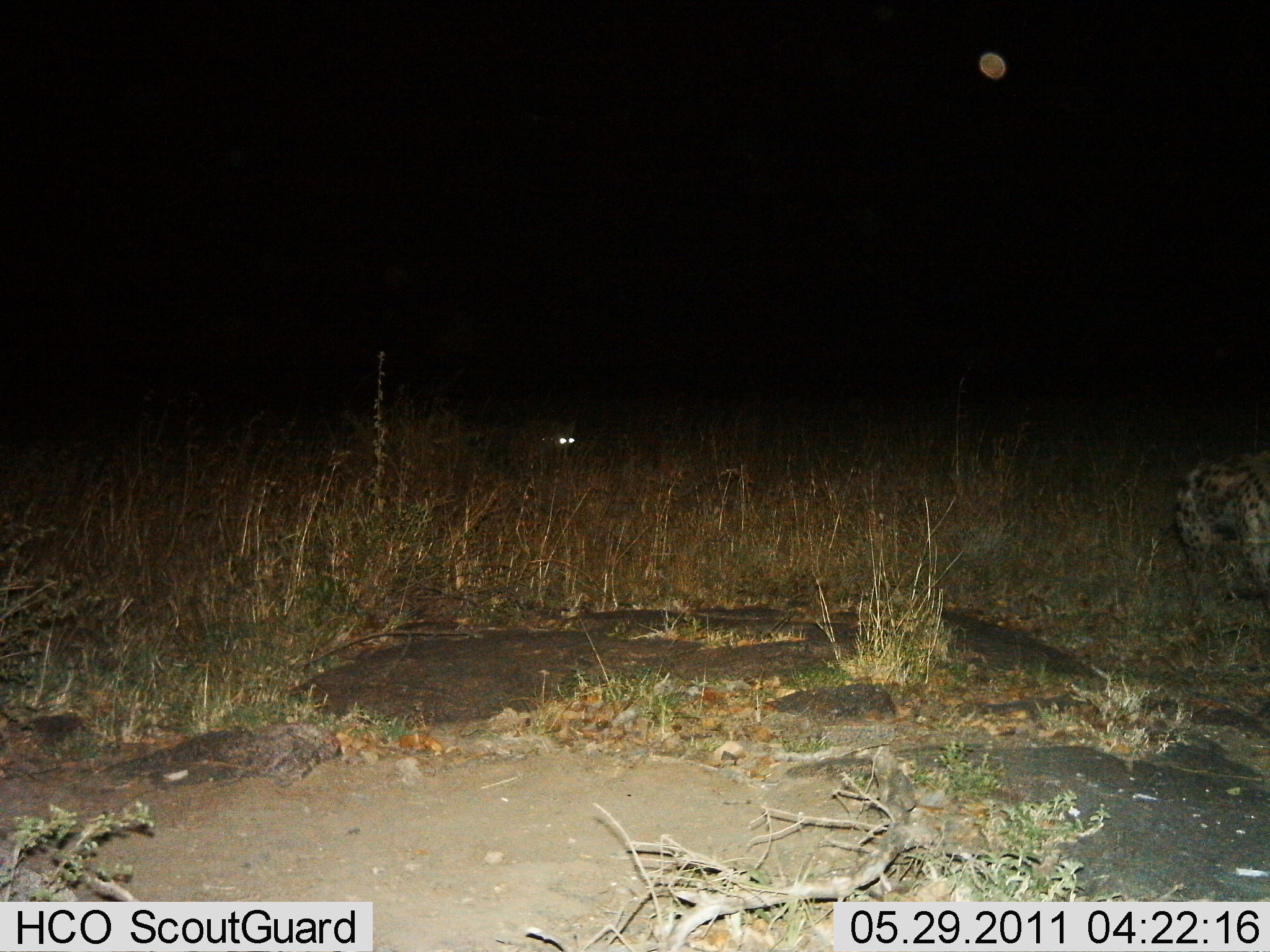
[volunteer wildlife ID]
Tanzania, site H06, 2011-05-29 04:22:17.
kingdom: Animalia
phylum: Chordata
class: Mammalia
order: Carnivora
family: Hyaenidae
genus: Crocuta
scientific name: Crocuta crocuta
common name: spotted hyena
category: hyenaspotted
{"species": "hyenaspotted (spotted hyena) (Crocuta crocuta)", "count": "2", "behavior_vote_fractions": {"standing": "56%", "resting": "0%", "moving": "44%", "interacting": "0%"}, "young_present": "0%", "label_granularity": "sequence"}